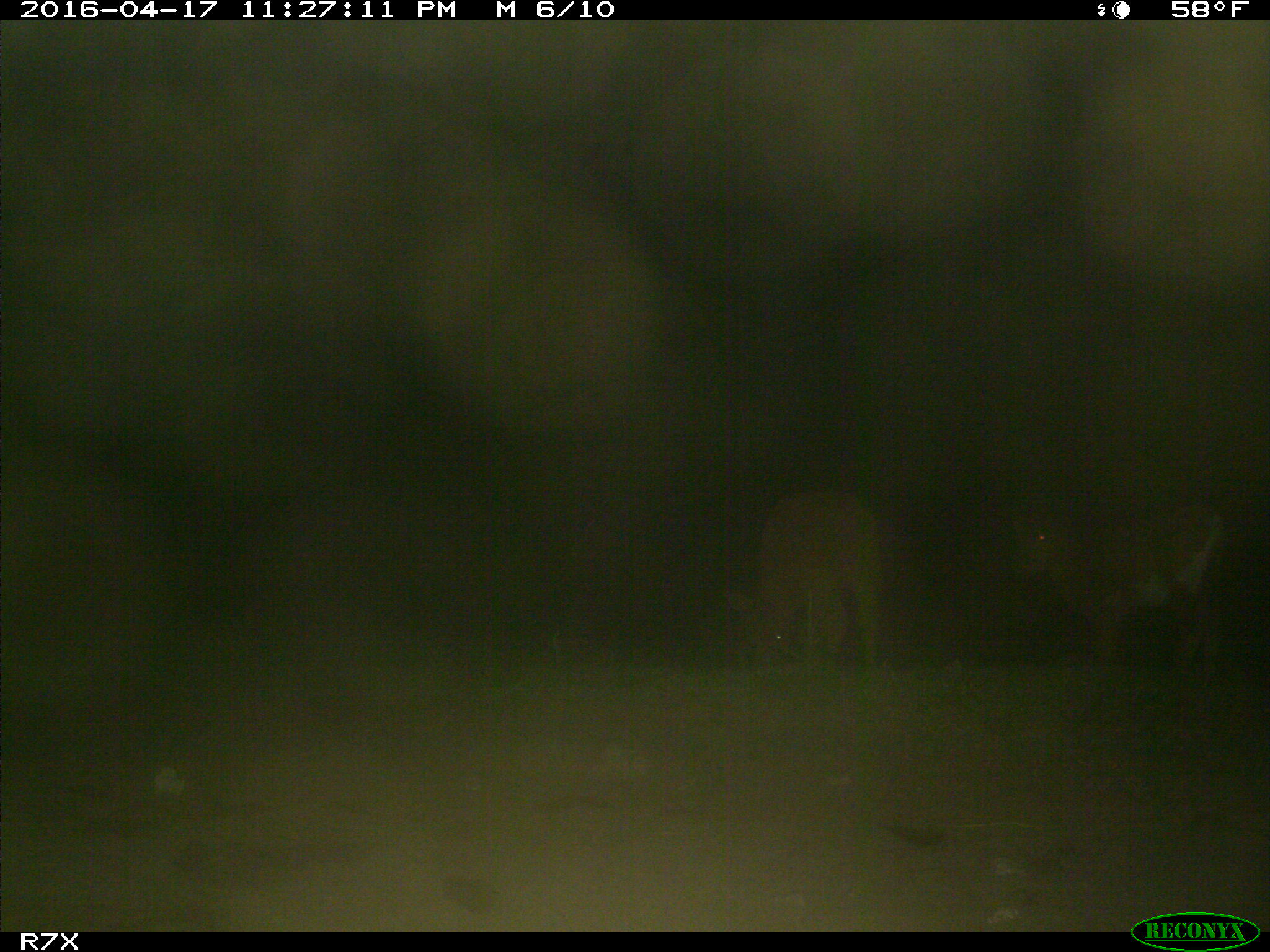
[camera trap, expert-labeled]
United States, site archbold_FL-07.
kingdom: Animalia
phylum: Chordata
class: Mammalia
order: Artiodactyla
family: Bovidae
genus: Bos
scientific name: Bos taurus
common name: domestic cow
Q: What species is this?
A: Bos taurus (domestic cow).